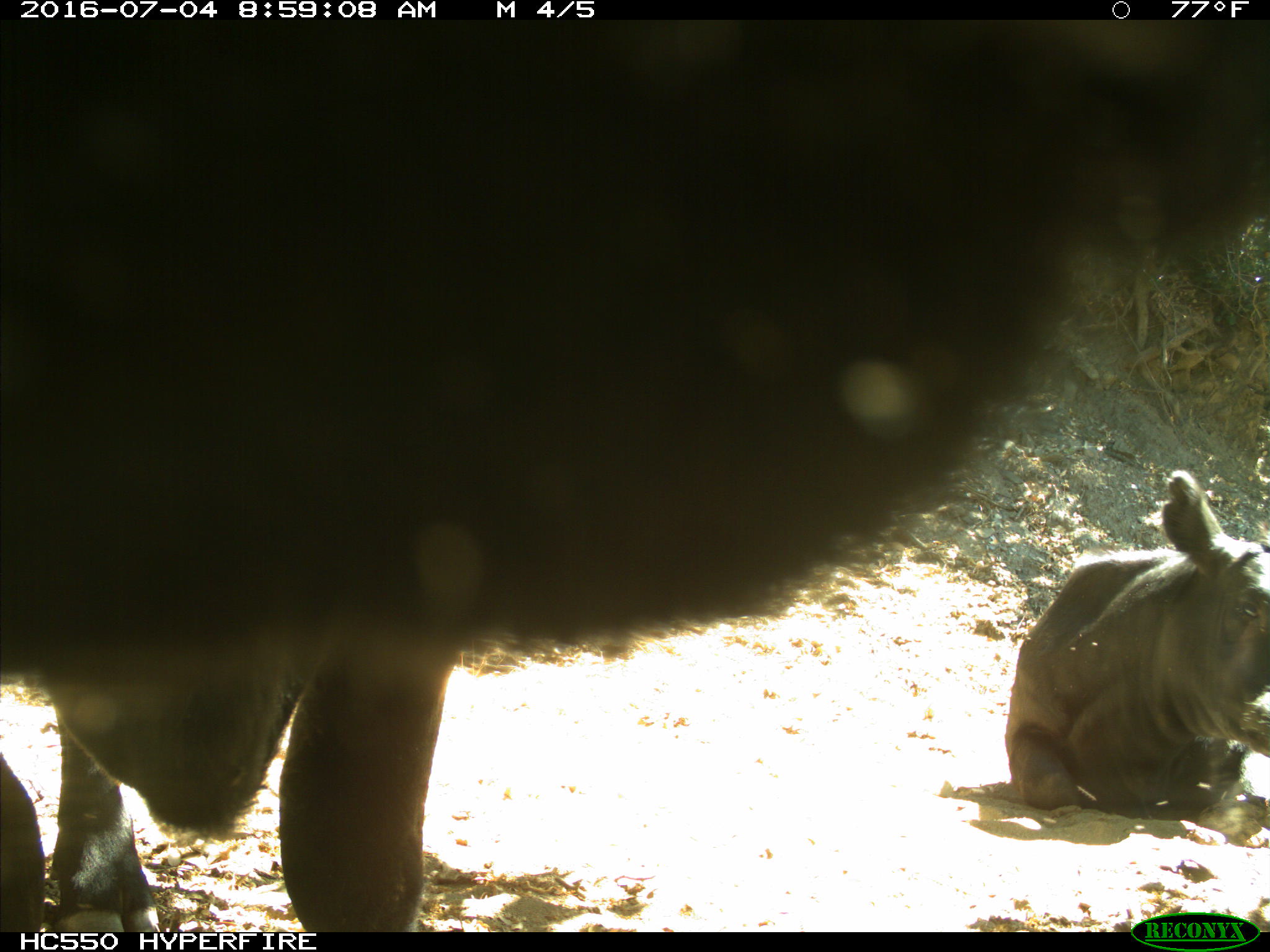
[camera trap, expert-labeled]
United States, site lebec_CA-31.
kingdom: Animalia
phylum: Chordata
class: Mammalia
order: Artiodactyla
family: Bovidae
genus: Bos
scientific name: Bos taurus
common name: domestic cow